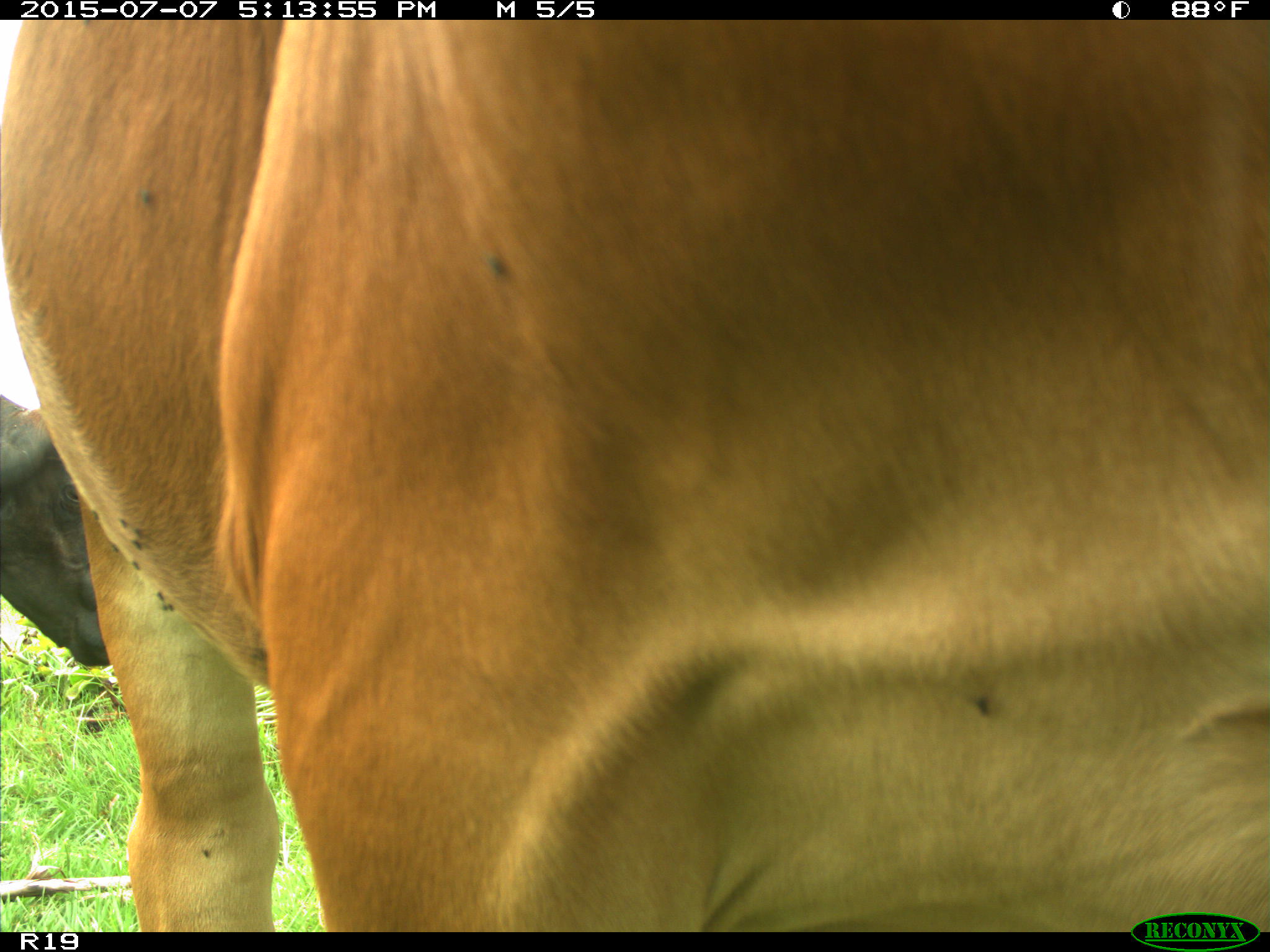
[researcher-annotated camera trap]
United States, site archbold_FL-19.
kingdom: Animalia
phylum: Chordata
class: Mammalia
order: Artiodactyla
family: Bovidae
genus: Bos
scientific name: Bos taurus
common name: domestic cow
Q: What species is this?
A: Bos taurus (domestic cow).